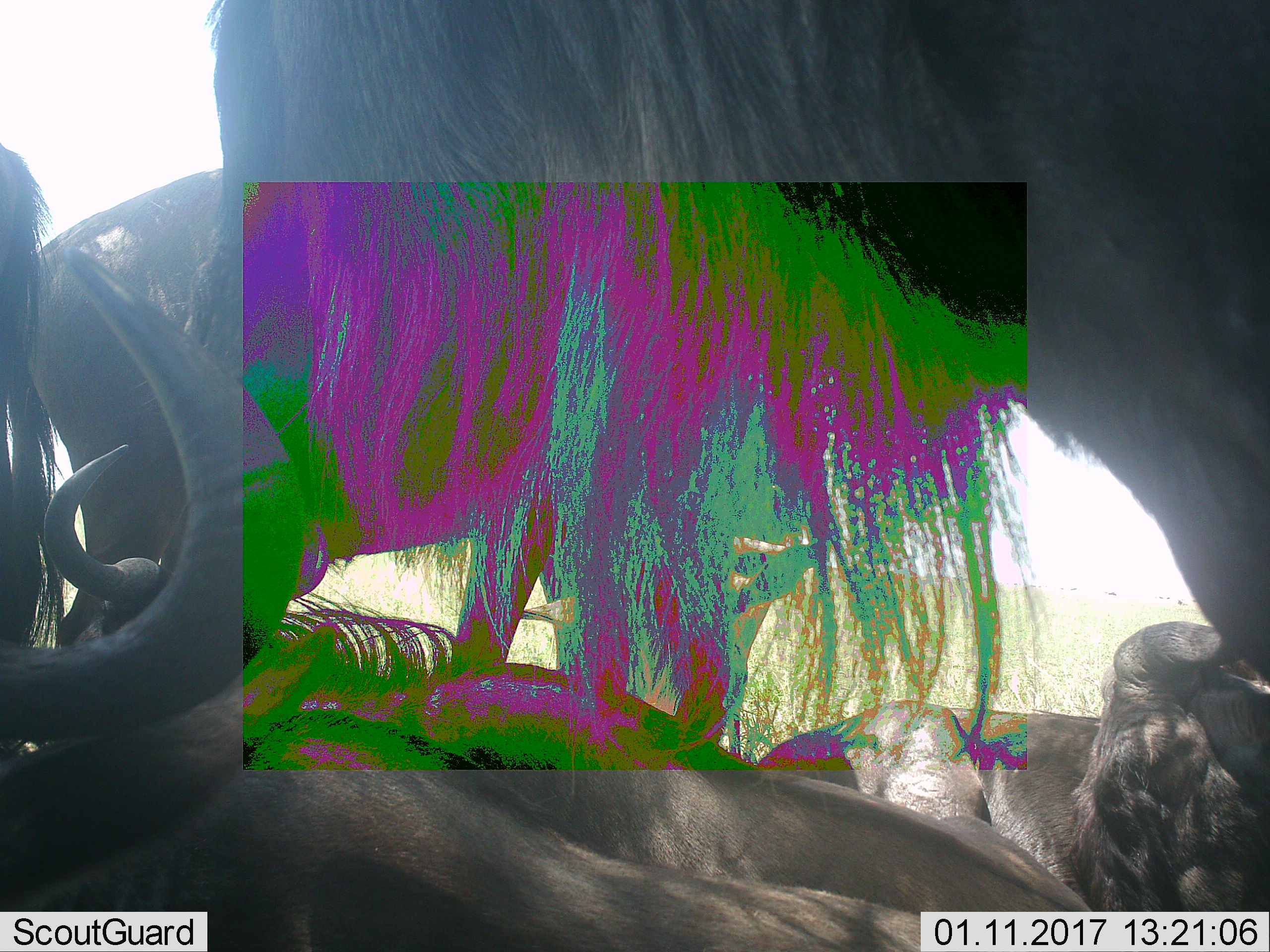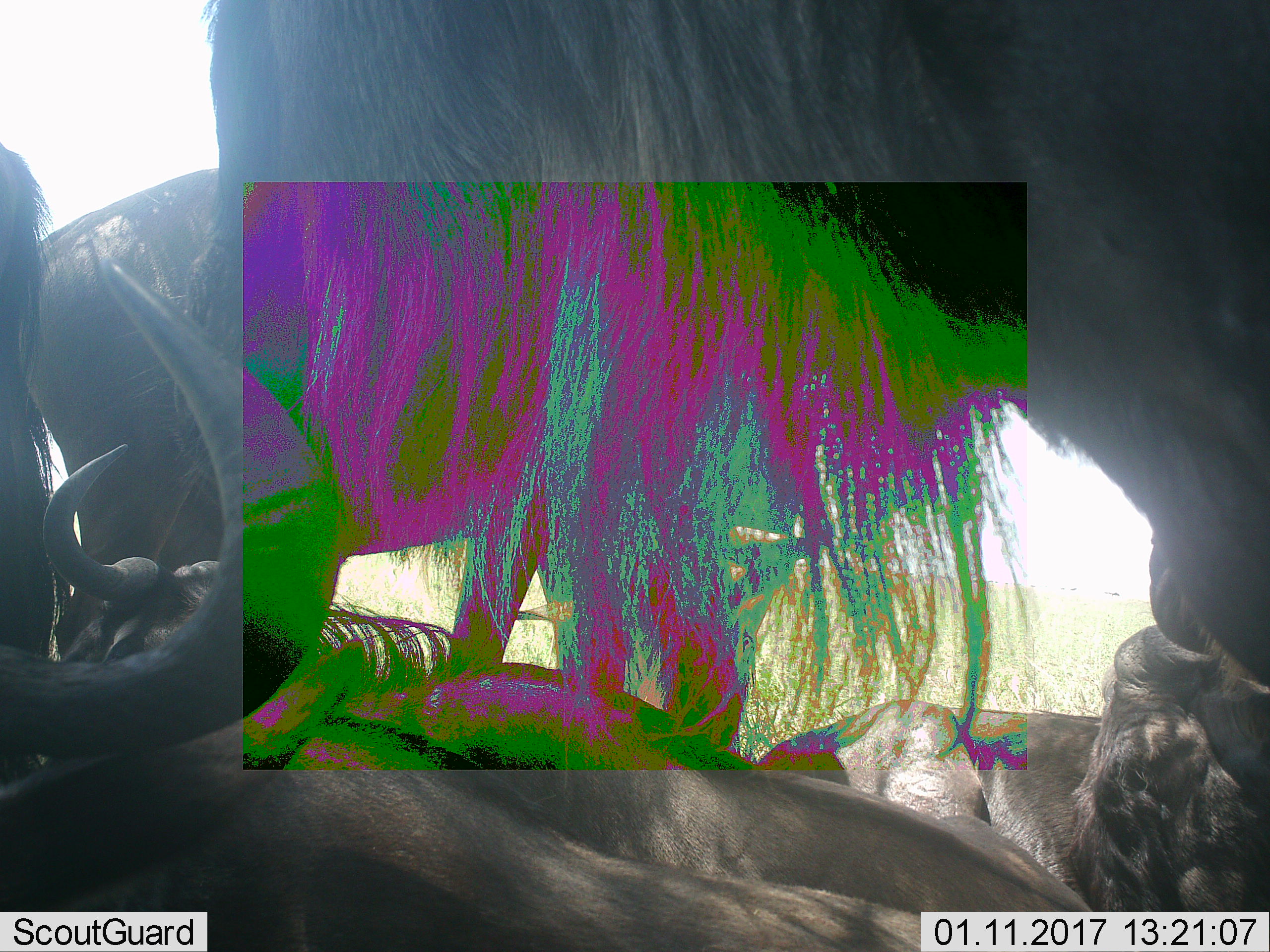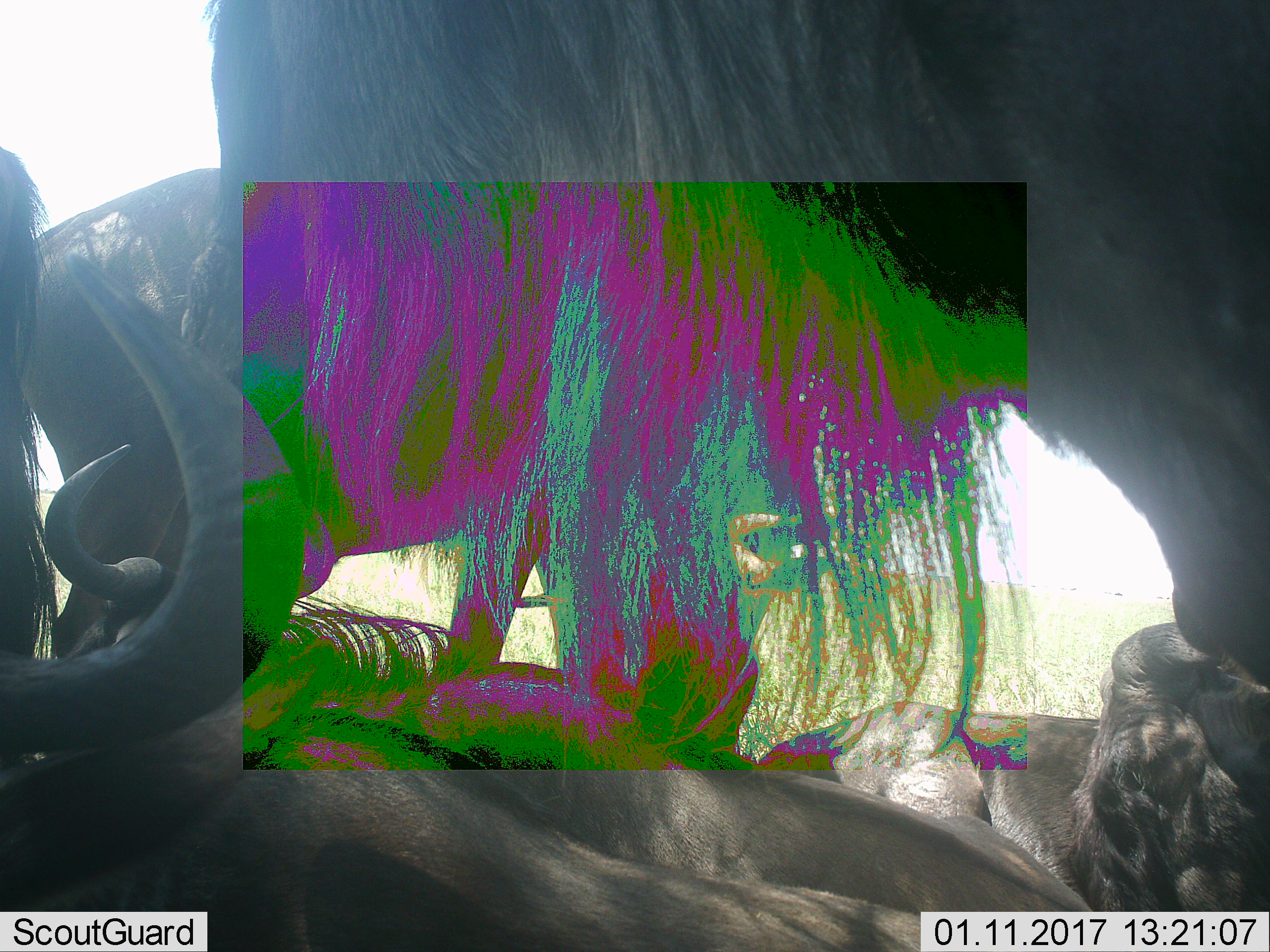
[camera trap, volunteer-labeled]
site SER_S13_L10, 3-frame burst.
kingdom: Animalia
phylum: Chordata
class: Mammalia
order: Artiodactyla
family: Bovidae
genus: Connochaetes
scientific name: Connochaetes taurinus taurinus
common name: blue wildebeest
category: wildebeestblue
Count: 5.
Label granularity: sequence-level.